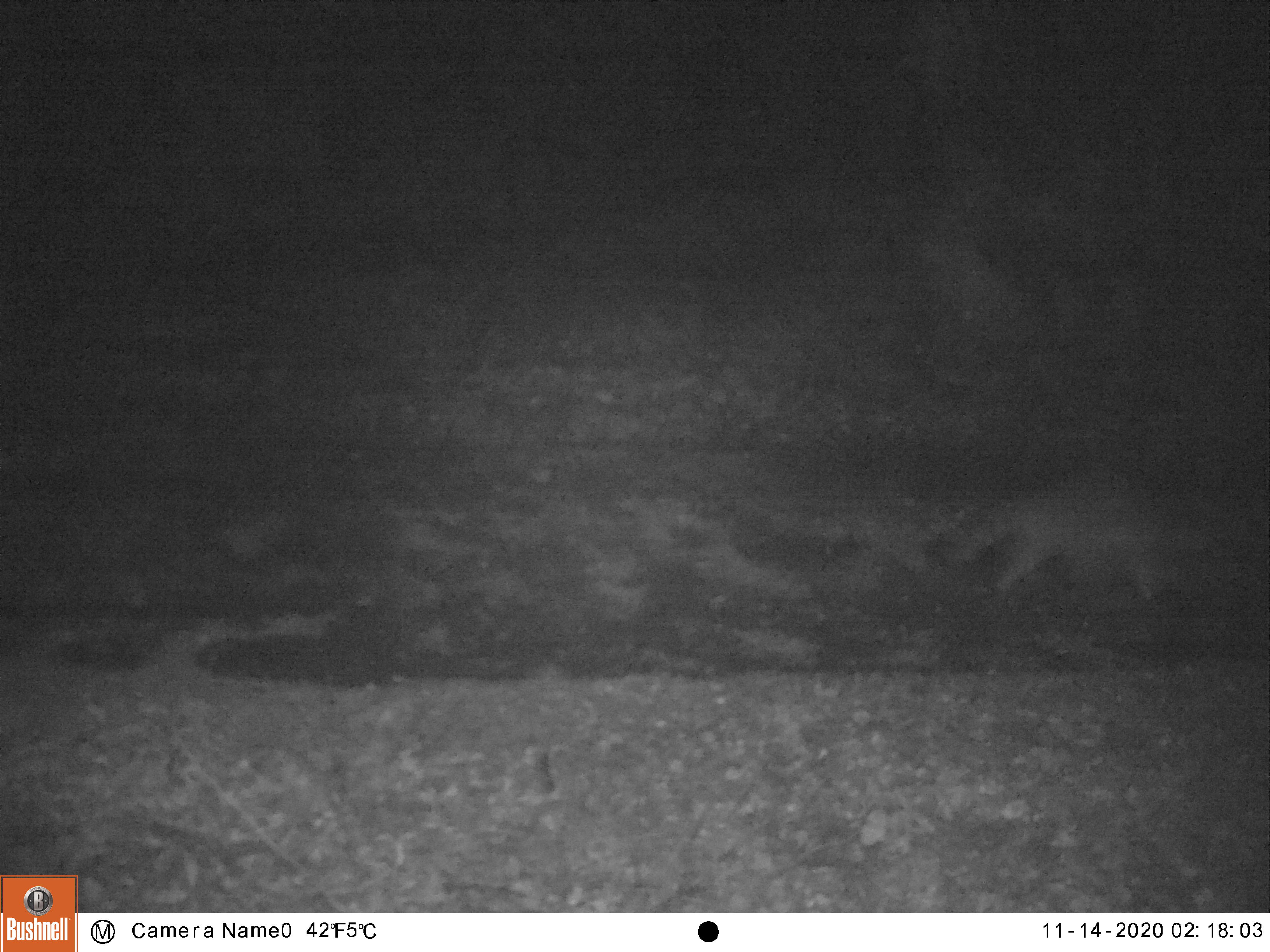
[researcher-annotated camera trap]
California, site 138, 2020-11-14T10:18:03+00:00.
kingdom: Animalia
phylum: Chordata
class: Mammalia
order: Carnivora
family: Procyonidae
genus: Procyon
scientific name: Procyon lotor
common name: raccoon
Raccoon (Procyon lotor).